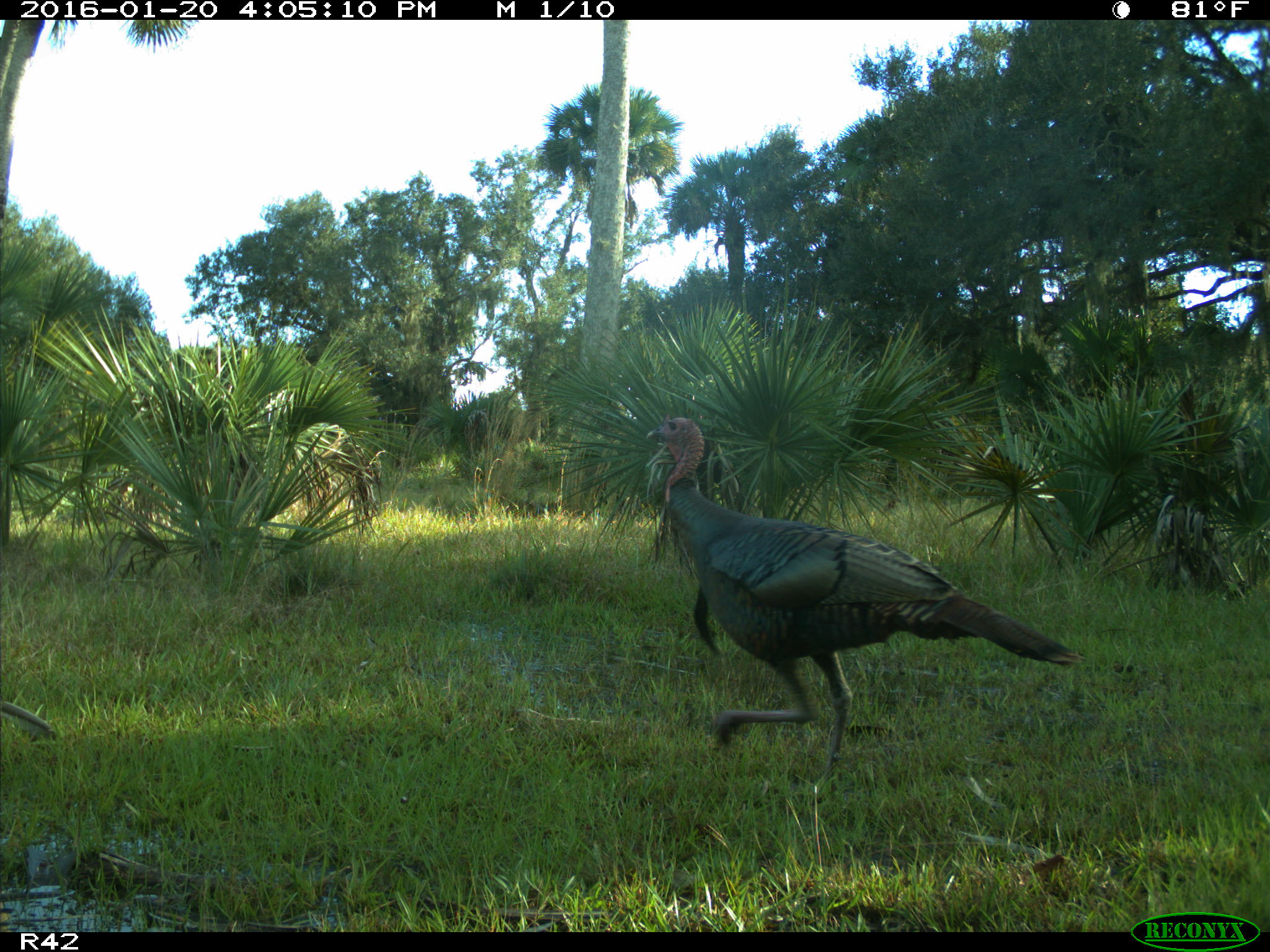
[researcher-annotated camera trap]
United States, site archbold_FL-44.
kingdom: Animalia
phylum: Chordata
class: Aves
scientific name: Aves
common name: birds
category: unidentified bird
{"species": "unidentified bird (birds) (Aves)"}